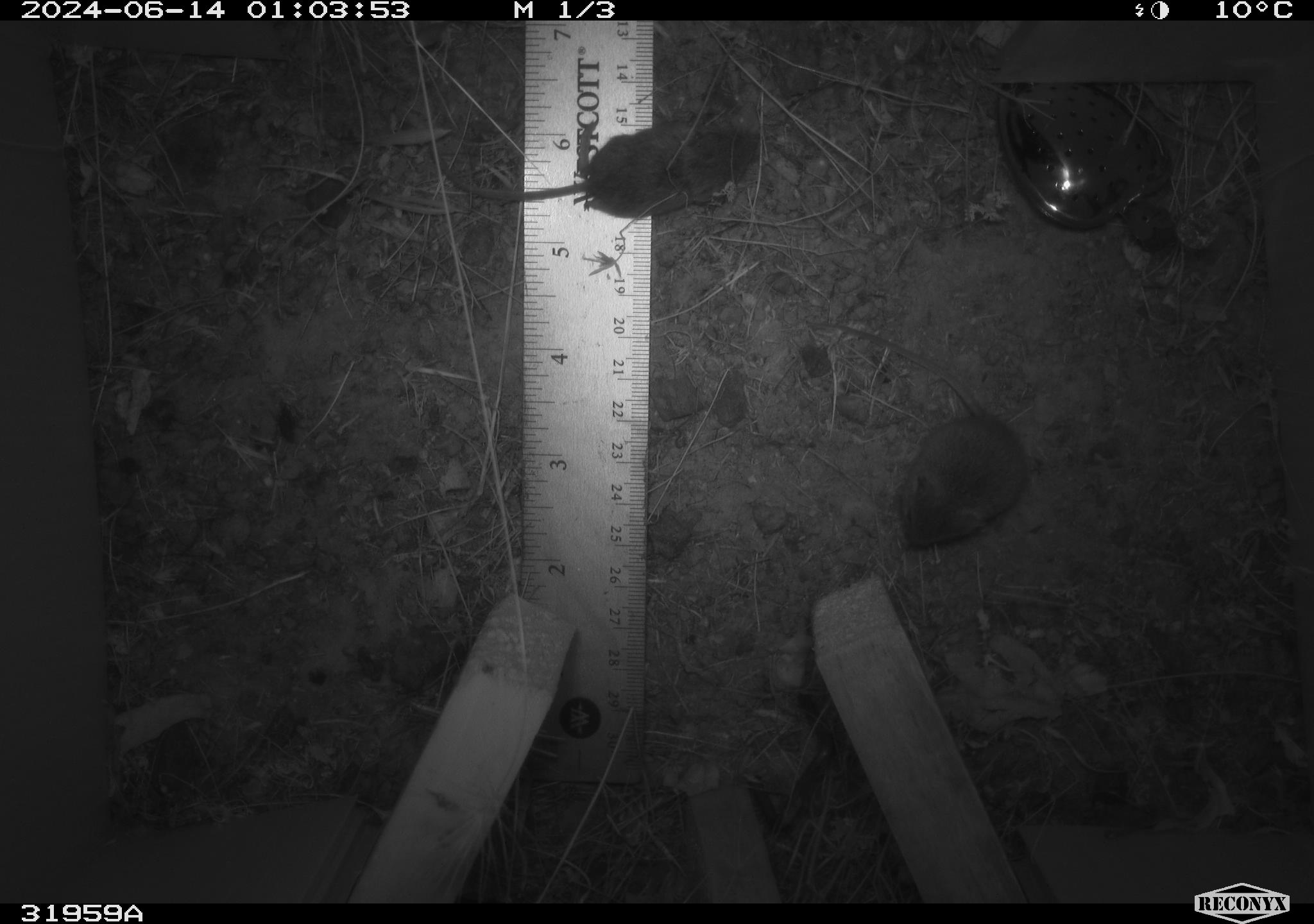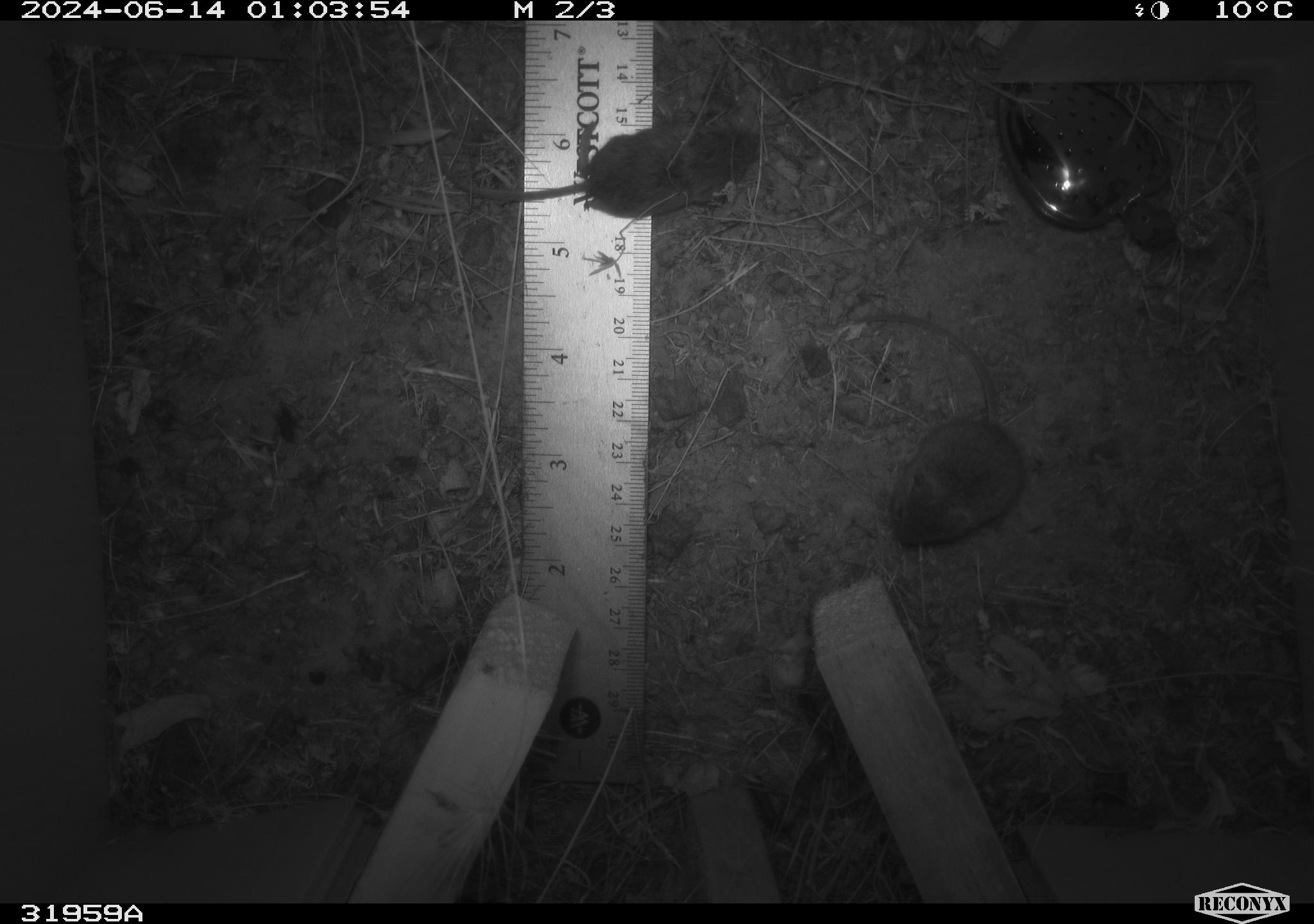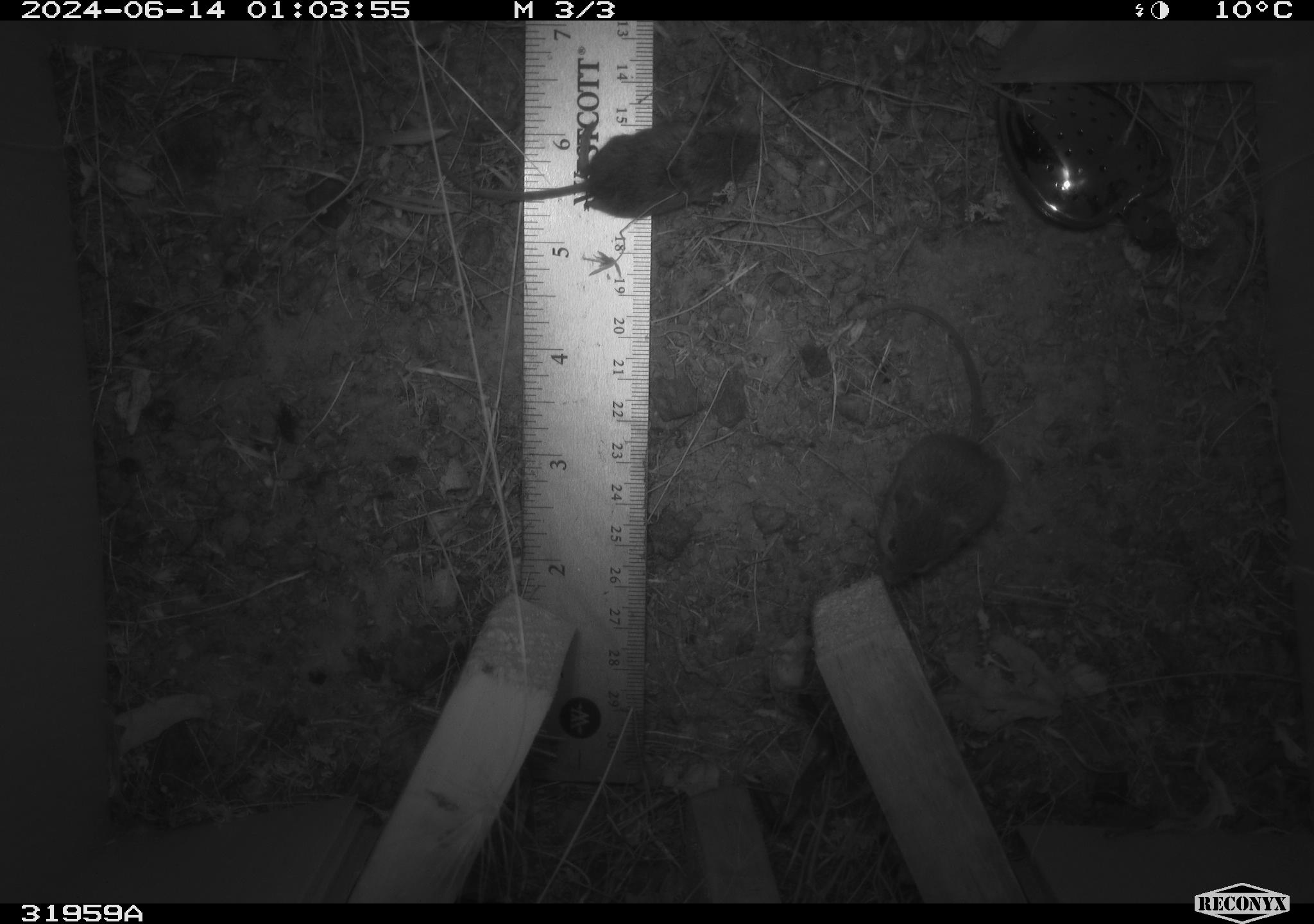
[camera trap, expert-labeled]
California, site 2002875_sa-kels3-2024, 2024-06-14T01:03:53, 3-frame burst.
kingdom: Animalia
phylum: Chordata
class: Mammalia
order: Rodentia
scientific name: Rodentia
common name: mouse species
Mouse species (Rodentia).